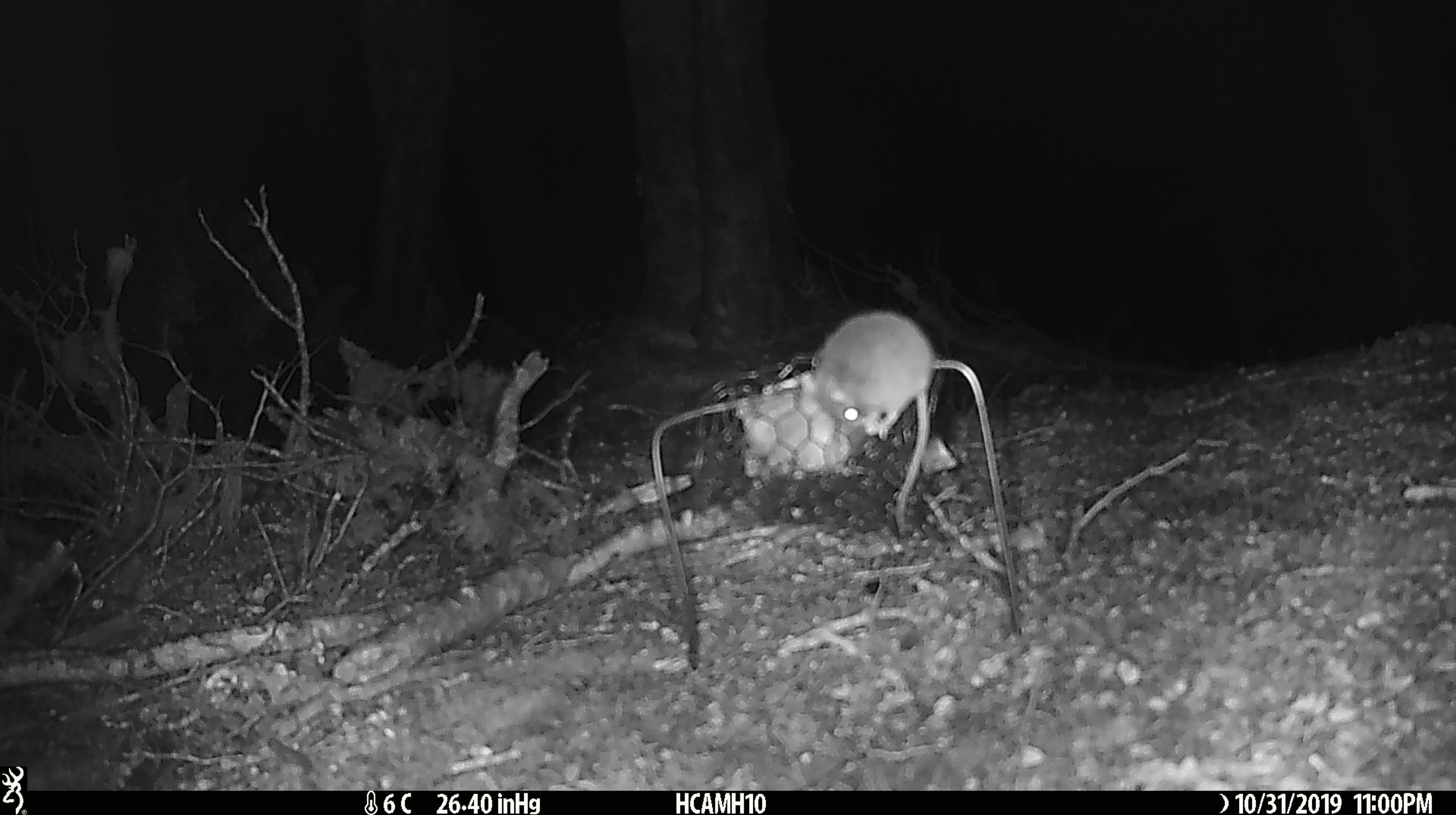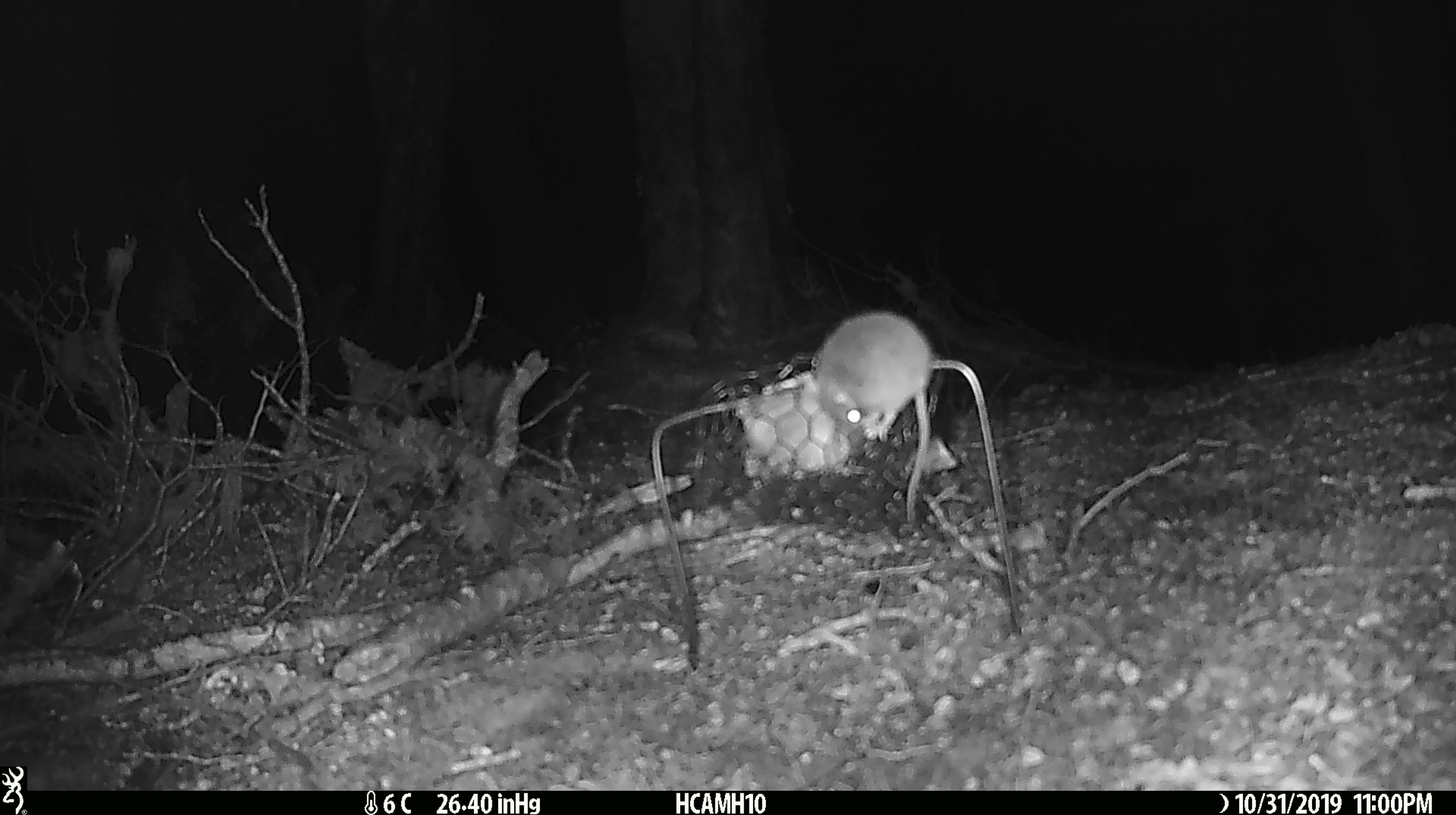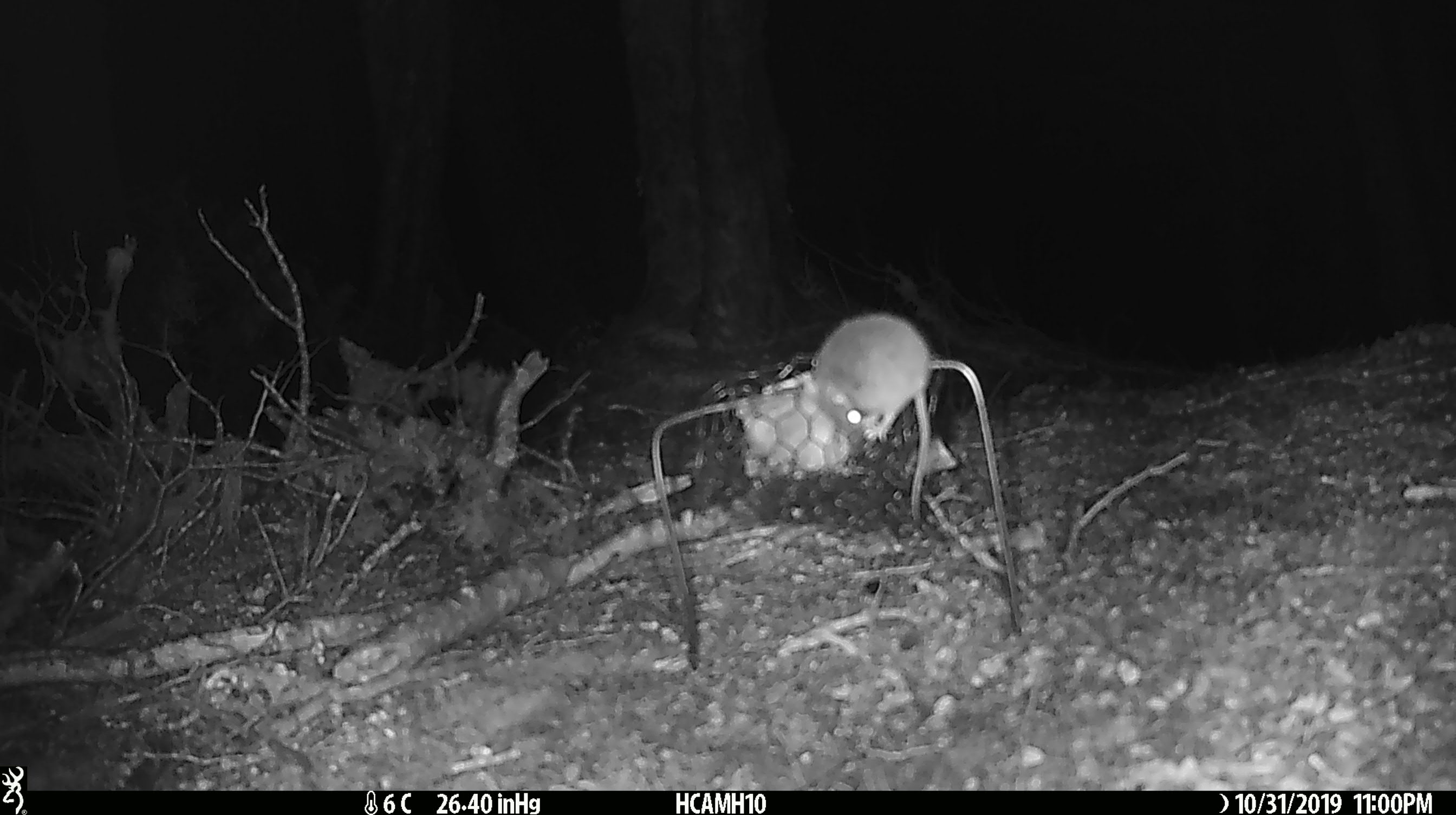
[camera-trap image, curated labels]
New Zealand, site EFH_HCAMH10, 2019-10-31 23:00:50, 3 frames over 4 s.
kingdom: Animalia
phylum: Chordata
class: Mammalia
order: Rodentia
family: Muridae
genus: Mus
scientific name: Mus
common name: mouse